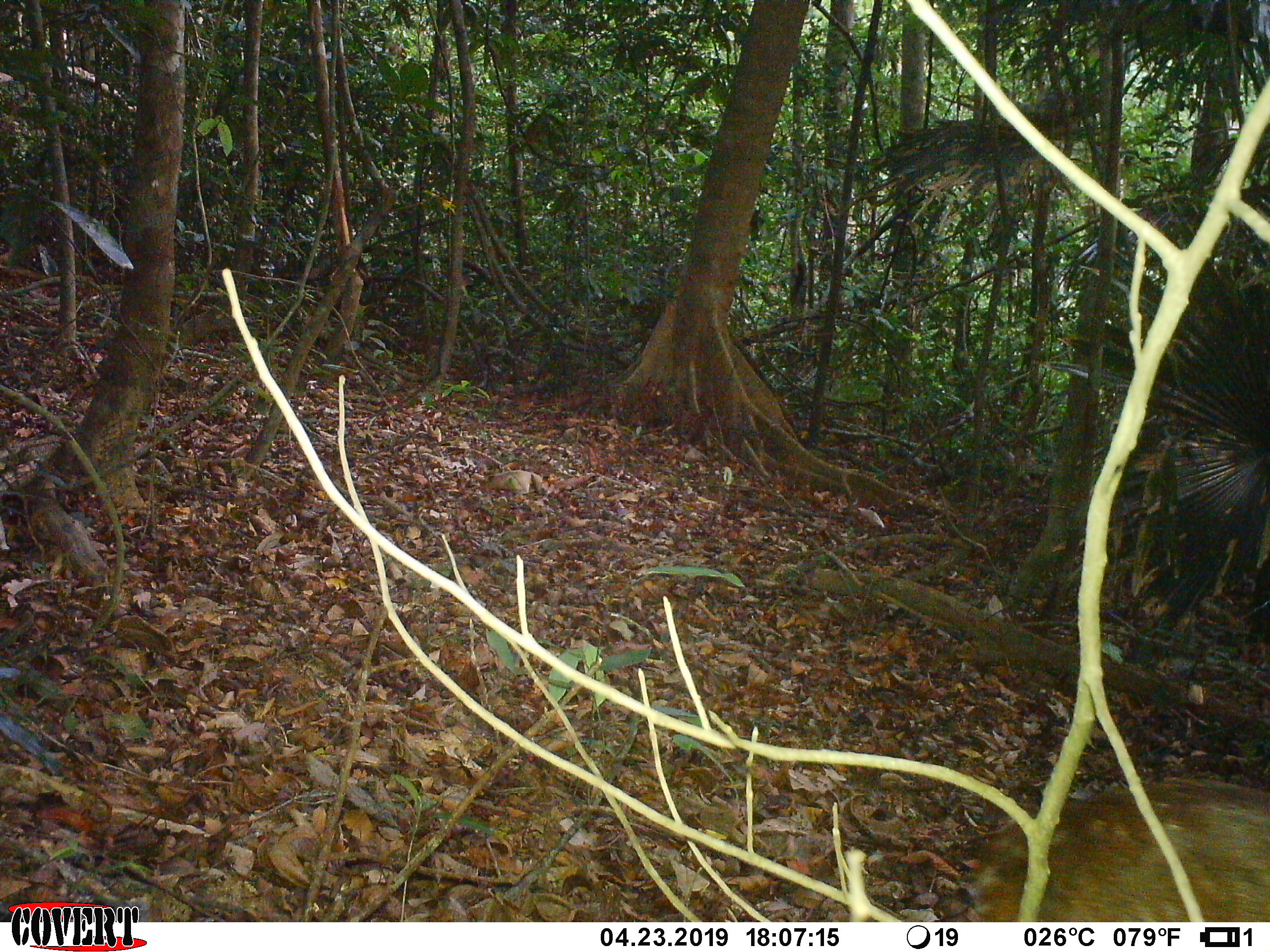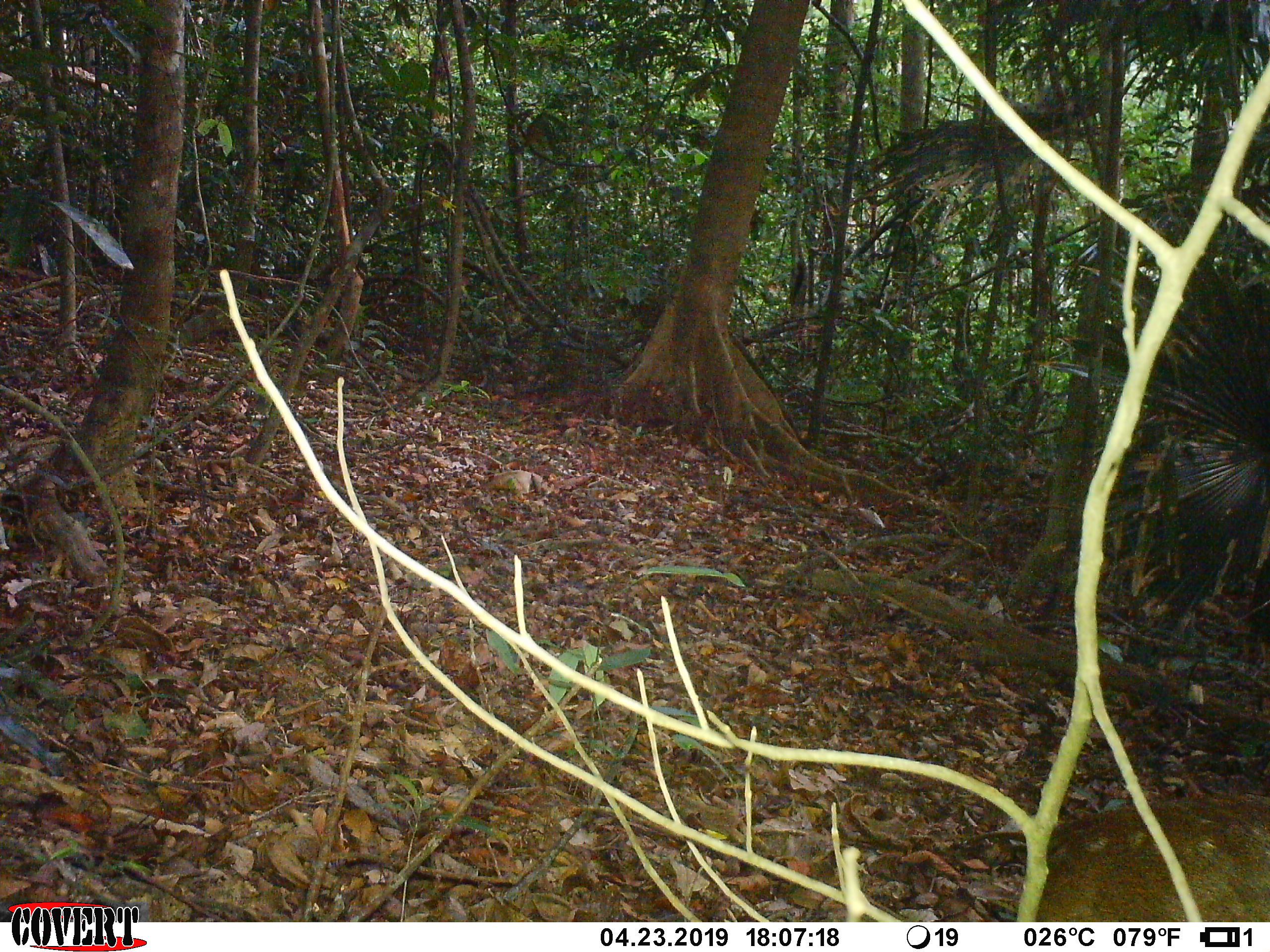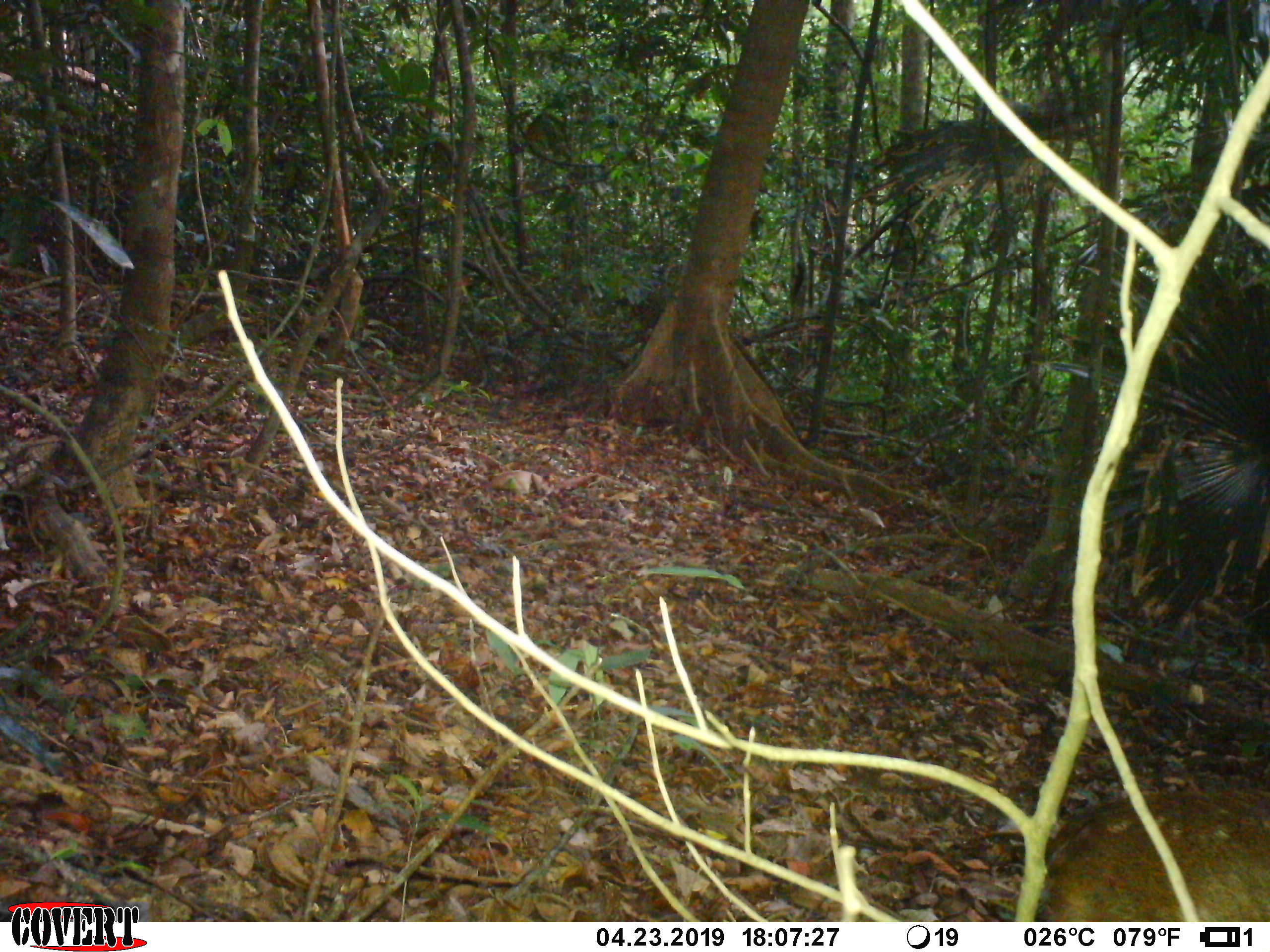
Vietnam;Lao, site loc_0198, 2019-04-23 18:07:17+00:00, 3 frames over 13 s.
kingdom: Animalia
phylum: Chordata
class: Mammalia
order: Artiodactyla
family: Cervidae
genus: Muntiacus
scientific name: Muntiacus vuquangensis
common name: large-antlered muntjac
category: large antlered muntjac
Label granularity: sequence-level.